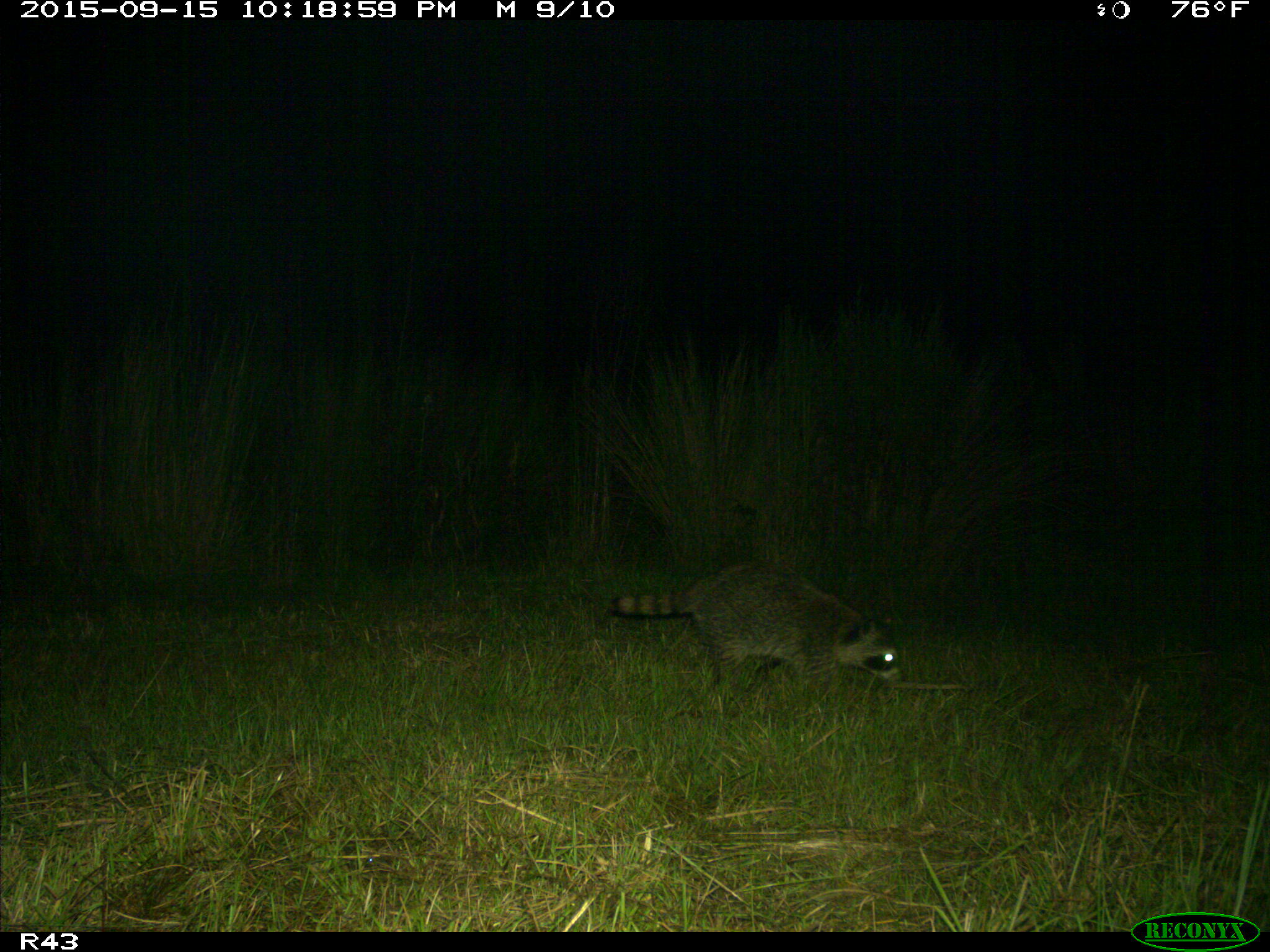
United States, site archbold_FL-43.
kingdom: Animalia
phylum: Chordata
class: Mammalia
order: Carnivora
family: Procyonidae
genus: Procyon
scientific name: Procyon lotor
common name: common raccoon